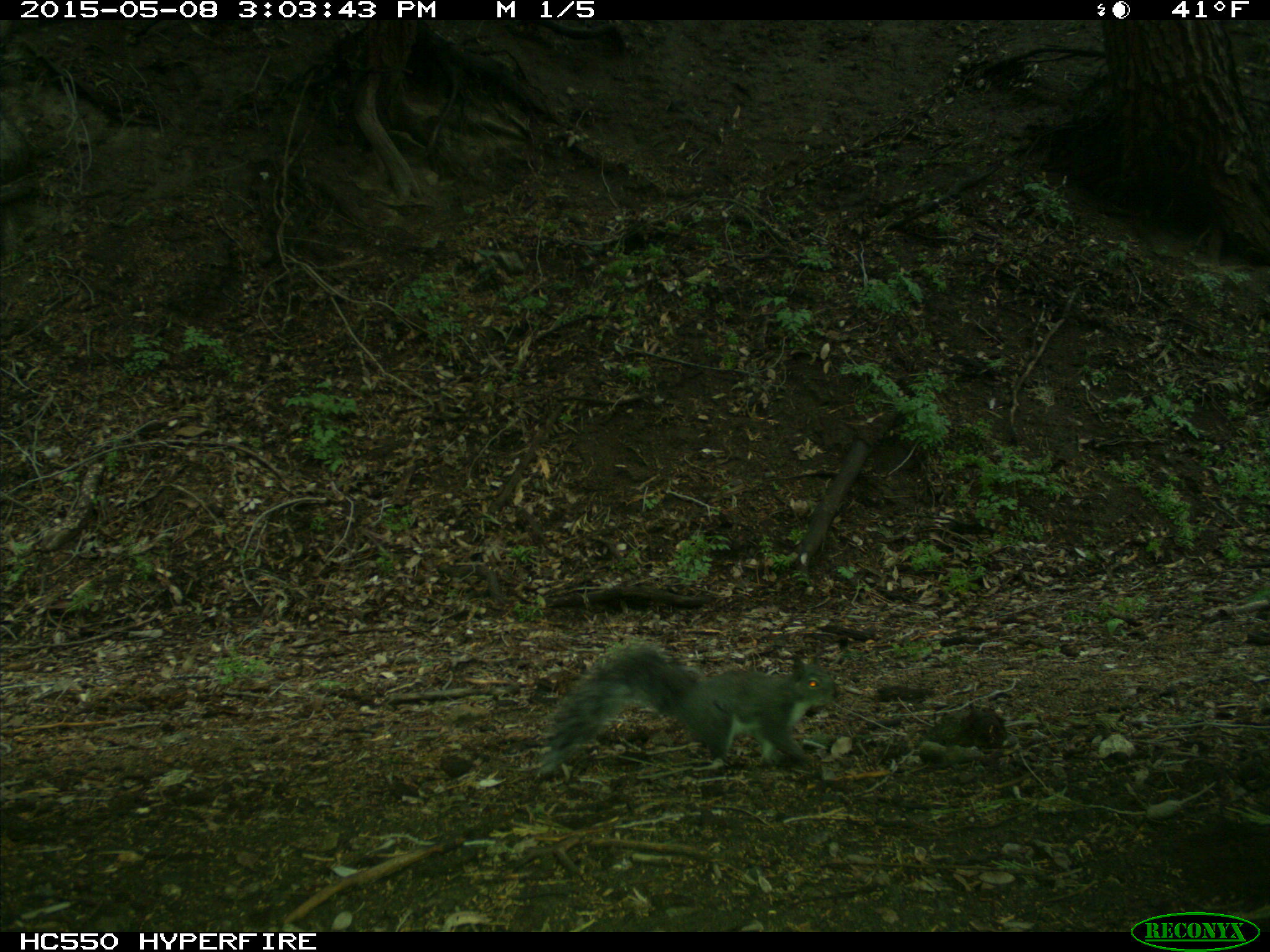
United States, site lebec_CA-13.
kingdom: Animalia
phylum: Chordata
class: Mammalia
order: Rodentia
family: Sciuridae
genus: Sciurus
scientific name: Sciurus carolinensis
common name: eastern gray squirrel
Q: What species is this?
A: Sciurus carolinensis (eastern gray squirrel).